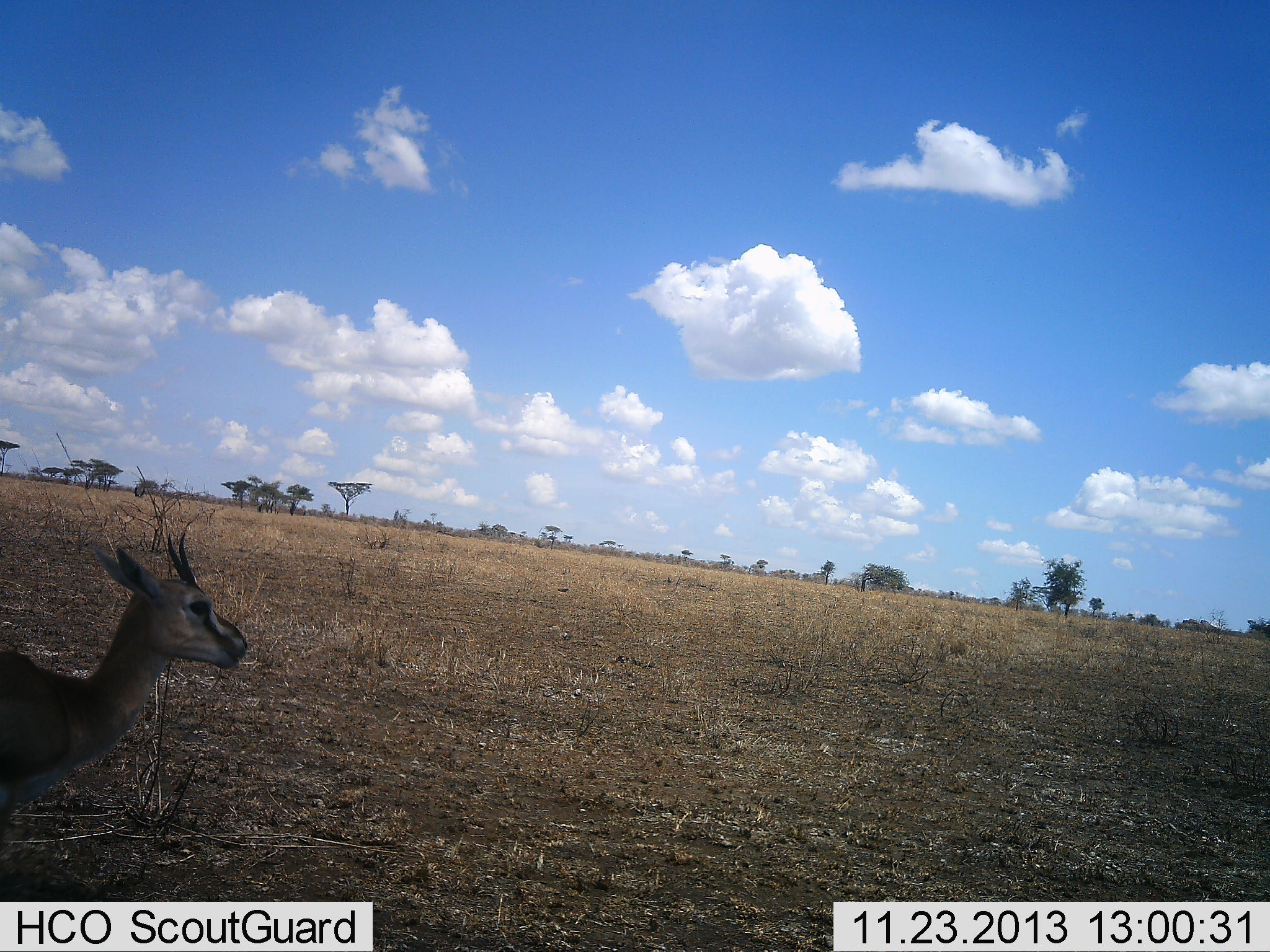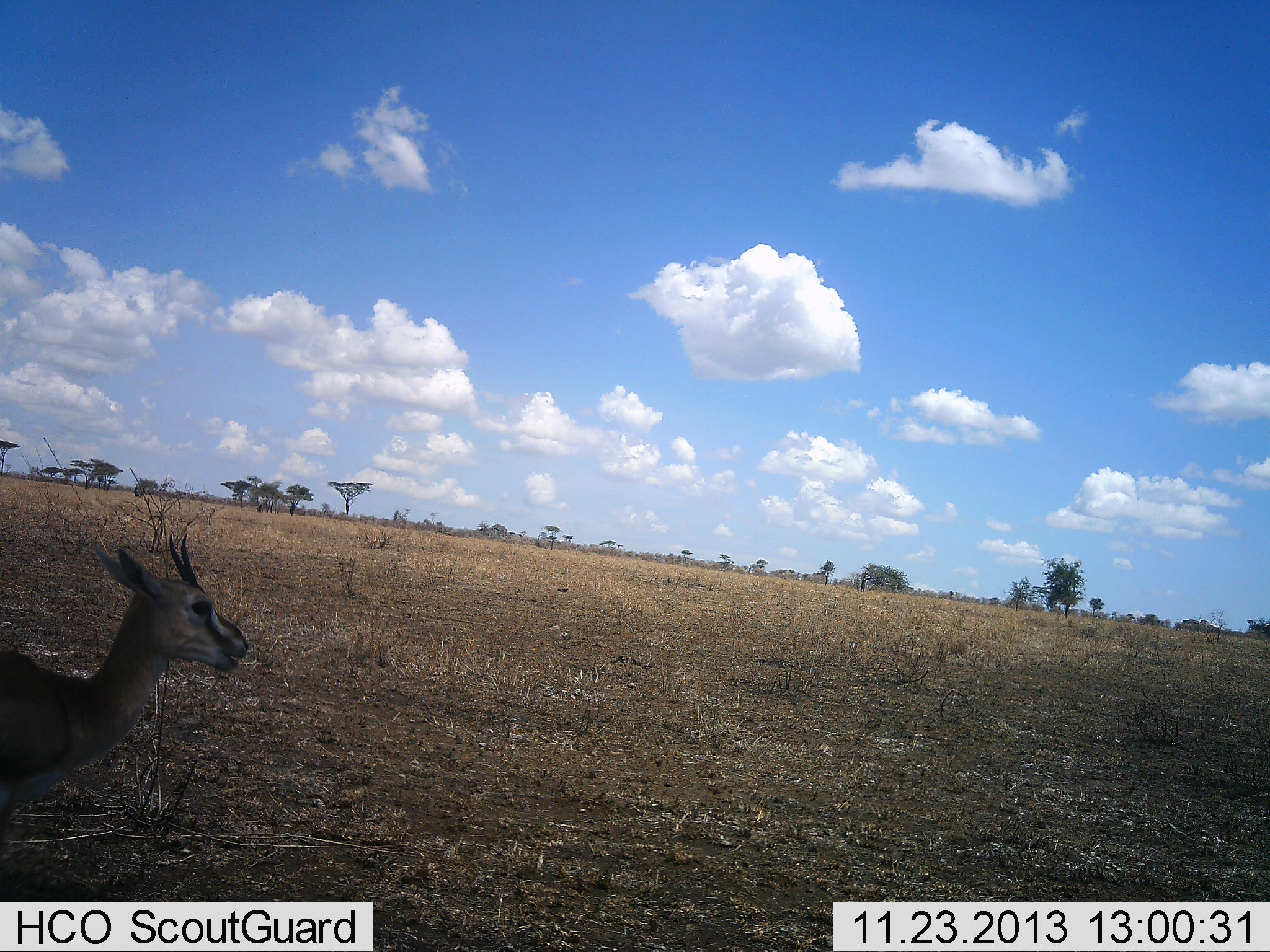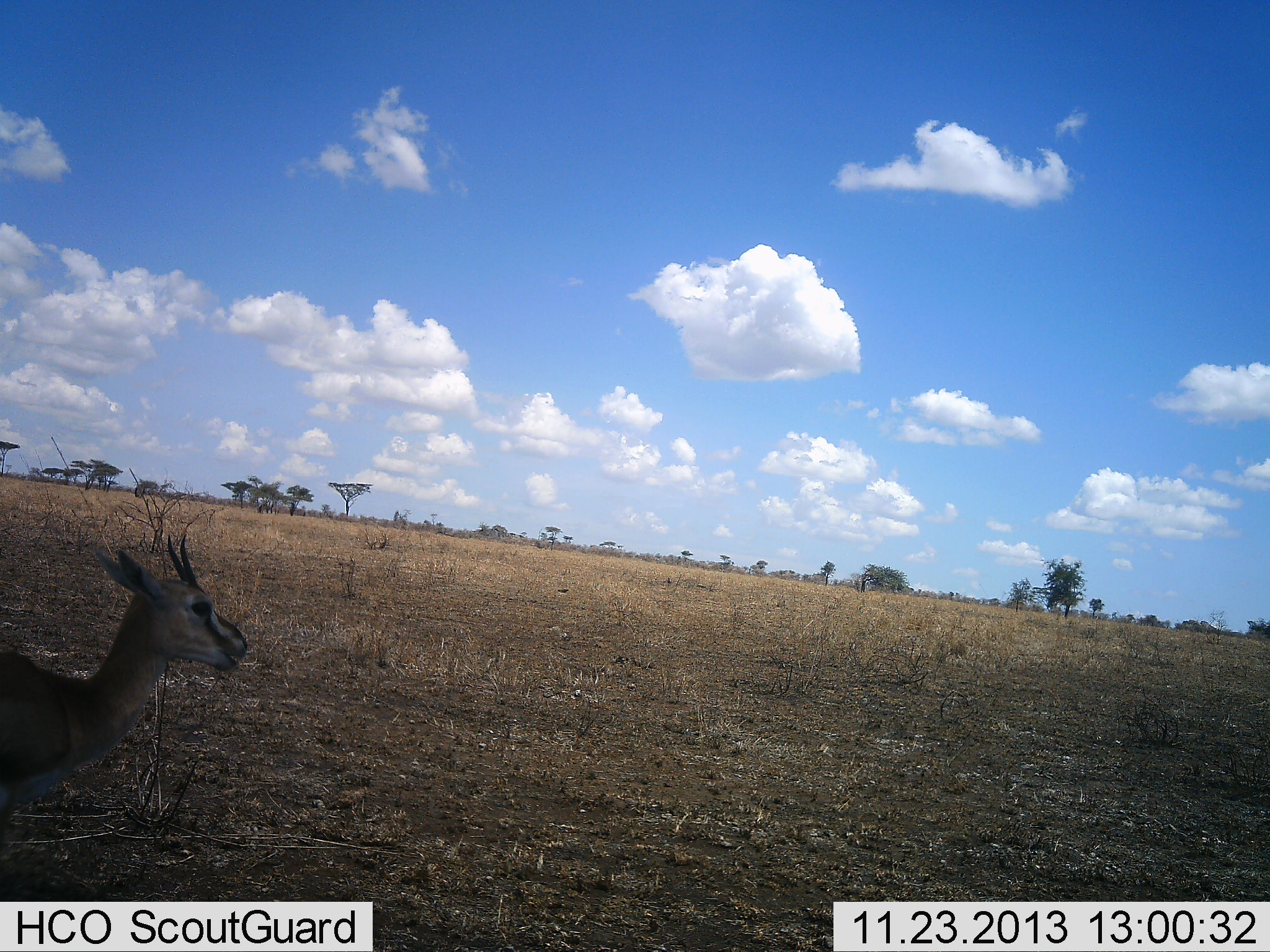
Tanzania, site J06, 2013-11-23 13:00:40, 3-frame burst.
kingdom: Animalia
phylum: Chordata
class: Mammalia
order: Artiodactyla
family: Bovidae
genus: Eudorcas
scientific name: Eudorcas thomsonii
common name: thomson's gazelle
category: gazellethomsons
Gazellethomsons (thomson's gazelle) (Eudorcas thomsonii), count 1. Behavior (volunteer vote fractions): standing 70%, resting 20%, moving 0%, interacting 0%. Young present (vote fraction): 0%. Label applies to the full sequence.